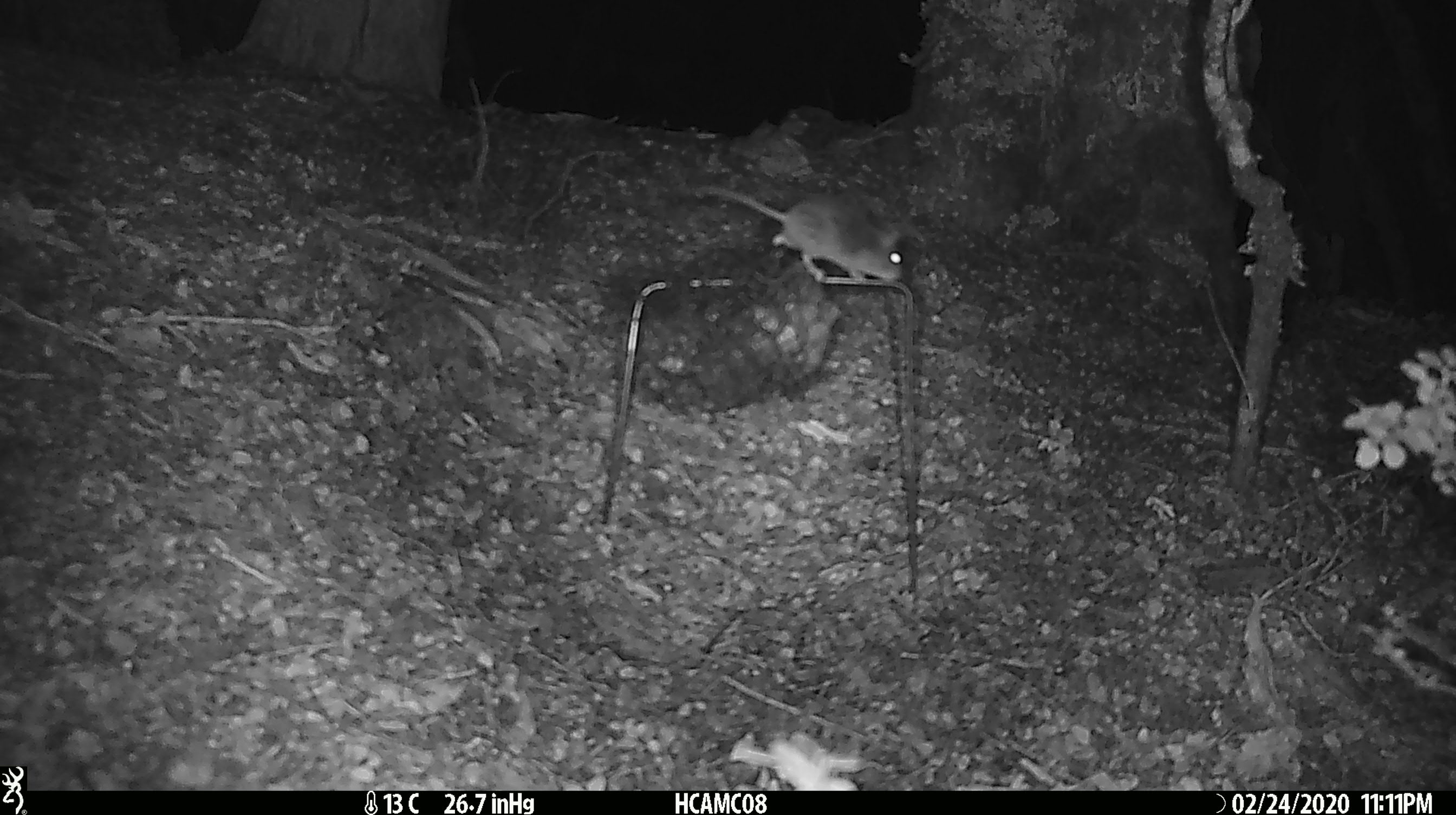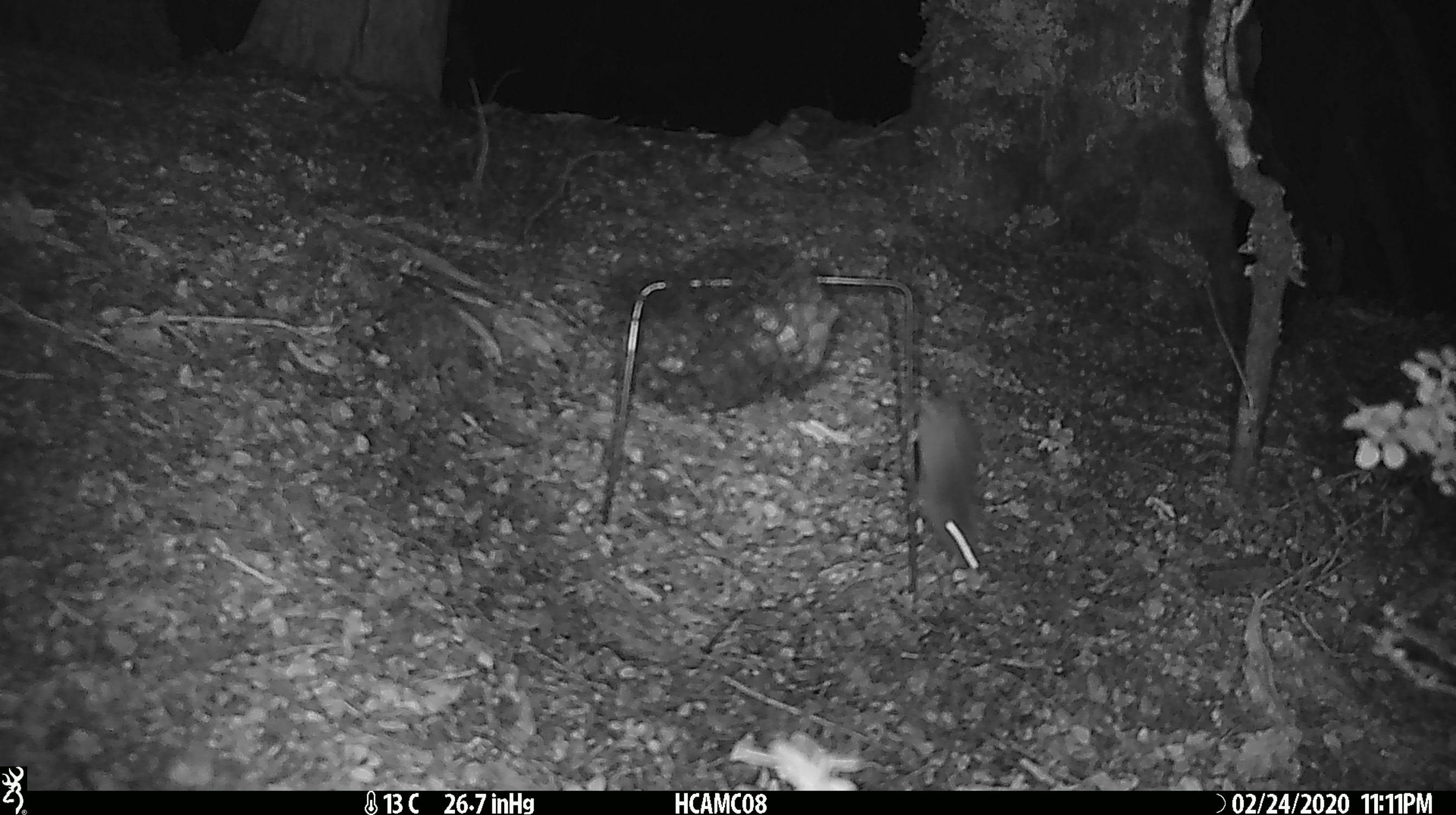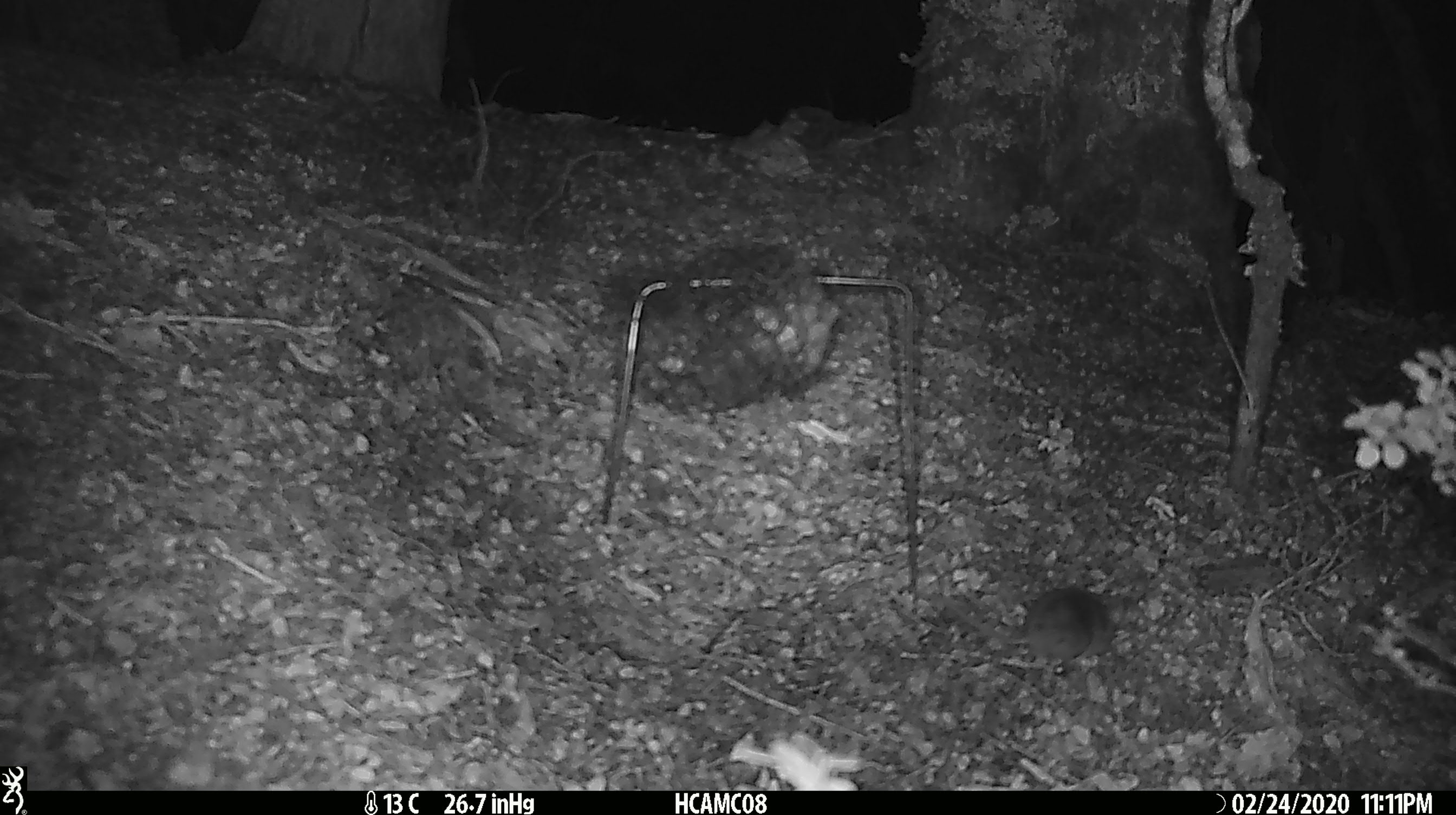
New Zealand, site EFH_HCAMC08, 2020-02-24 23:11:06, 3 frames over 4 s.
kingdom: Animalia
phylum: Chordata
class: Mammalia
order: Rodentia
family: Muridae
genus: Mus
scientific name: Mus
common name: mouse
Mouse (Mus).